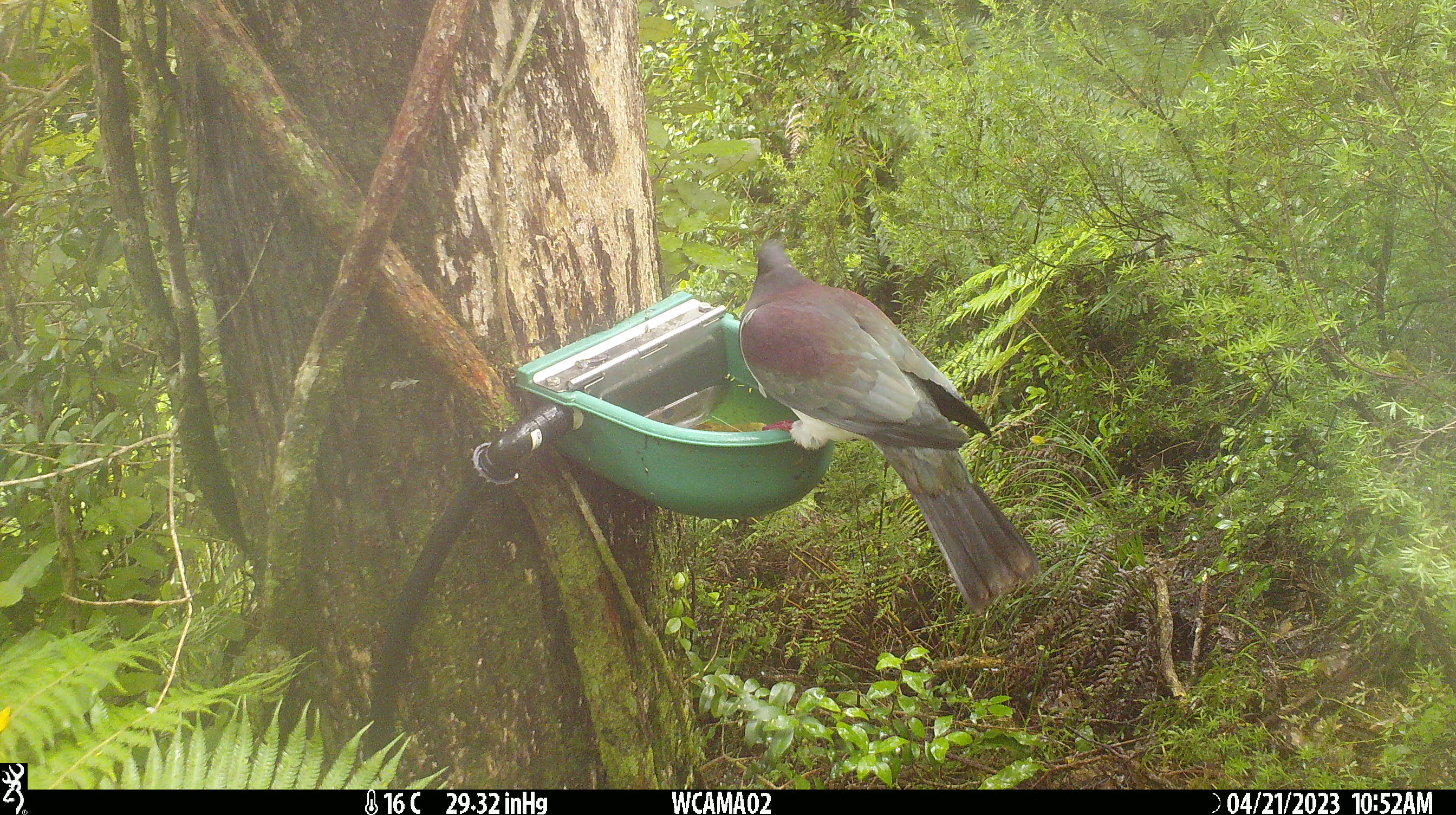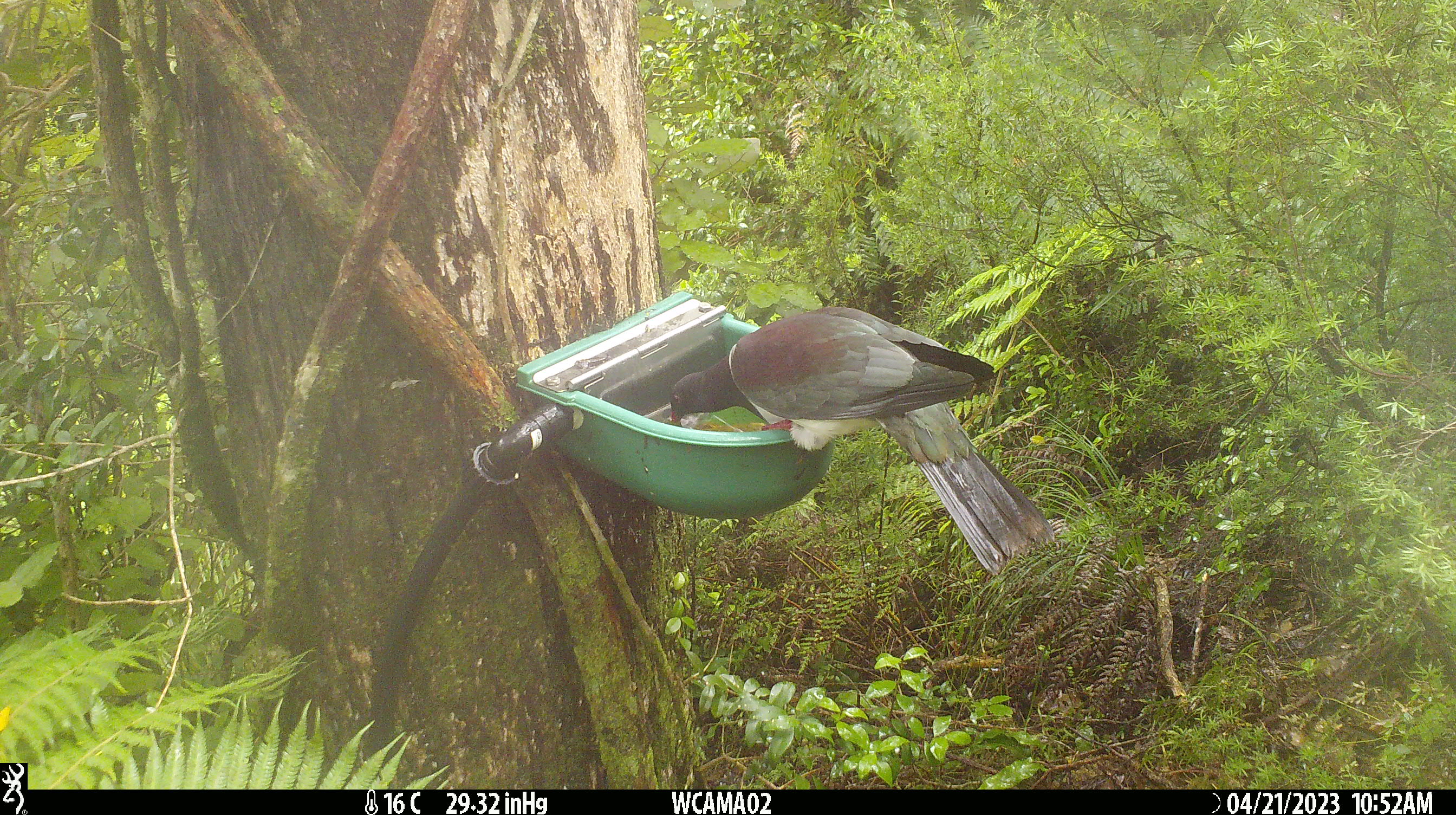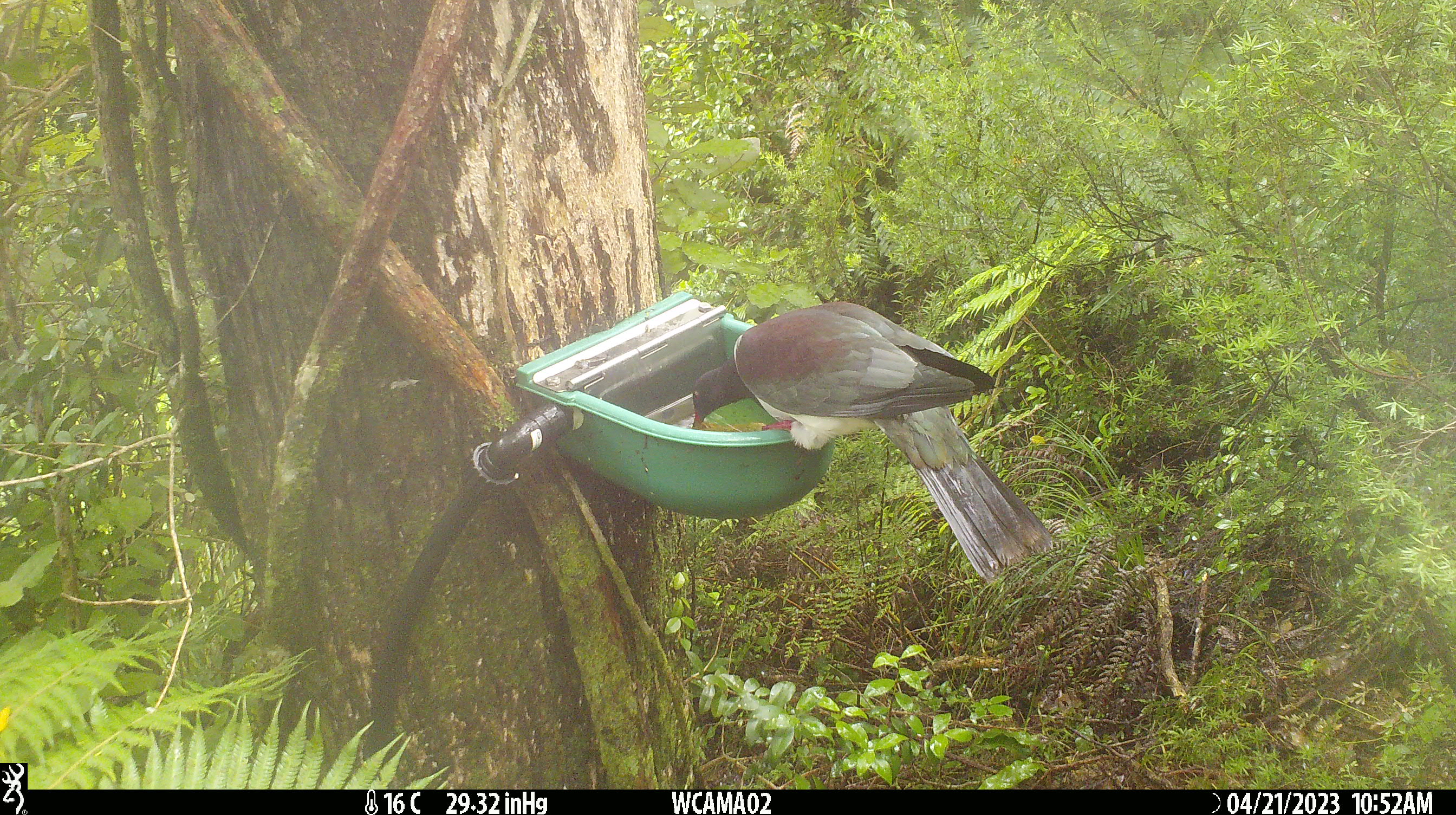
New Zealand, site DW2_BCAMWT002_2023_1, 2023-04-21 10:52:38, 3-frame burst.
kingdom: Animalia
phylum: Chordata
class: Aves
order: Columbiformes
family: Columbidae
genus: Hemiphaga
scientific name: Hemiphaga novaeseelandiae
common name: new zealand pigeon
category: kereru